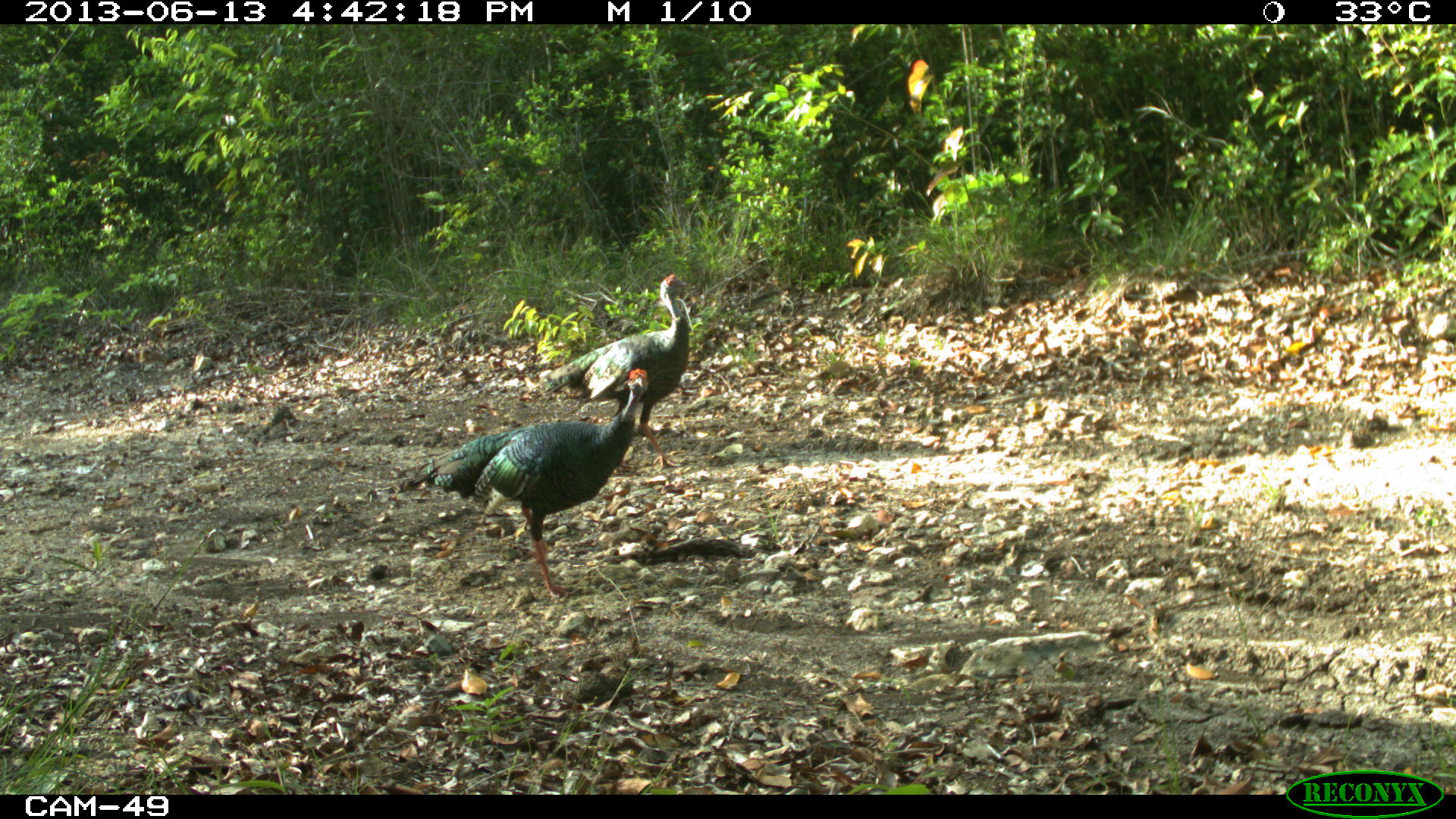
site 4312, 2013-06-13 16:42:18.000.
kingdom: Animalia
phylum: Chordata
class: Aves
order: Galliformes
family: Phasianidae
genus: Meleagris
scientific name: Meleagris ocellata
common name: ocellated turkey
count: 2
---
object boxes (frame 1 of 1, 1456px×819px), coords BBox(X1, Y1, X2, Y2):
meleagris ocellata: BBox(405, 367, 649, 599); BBox(539, 271, 691, 473)